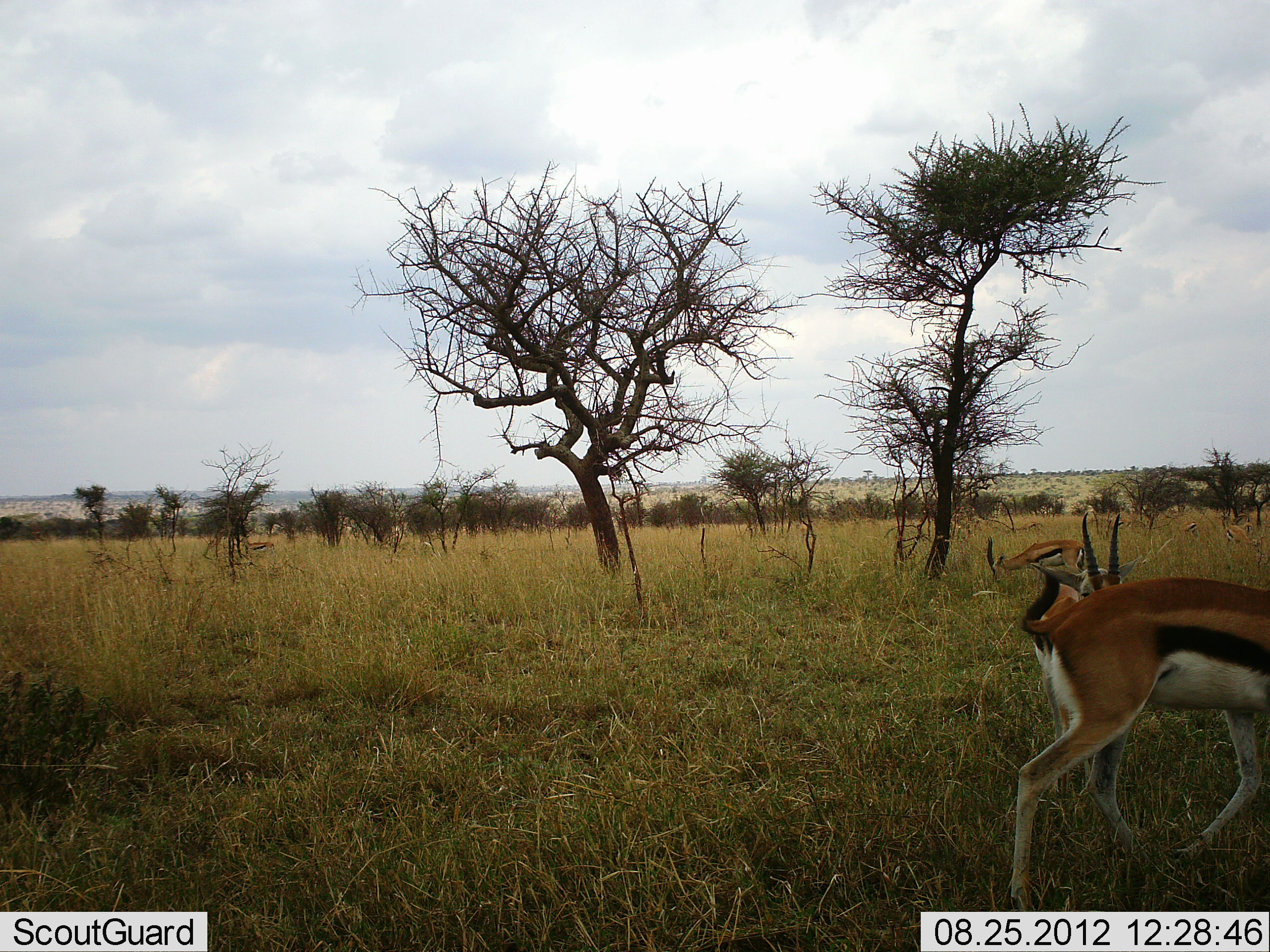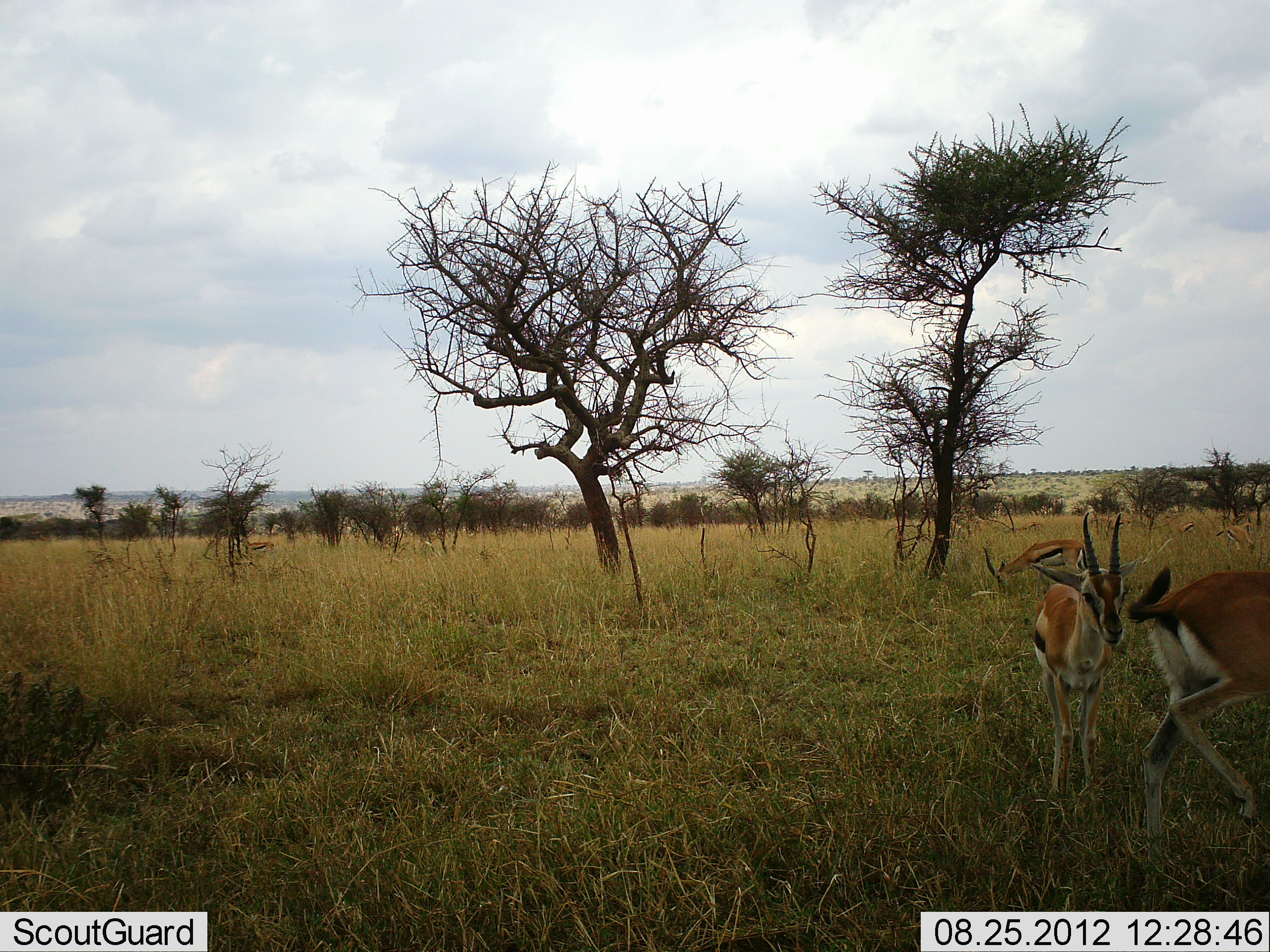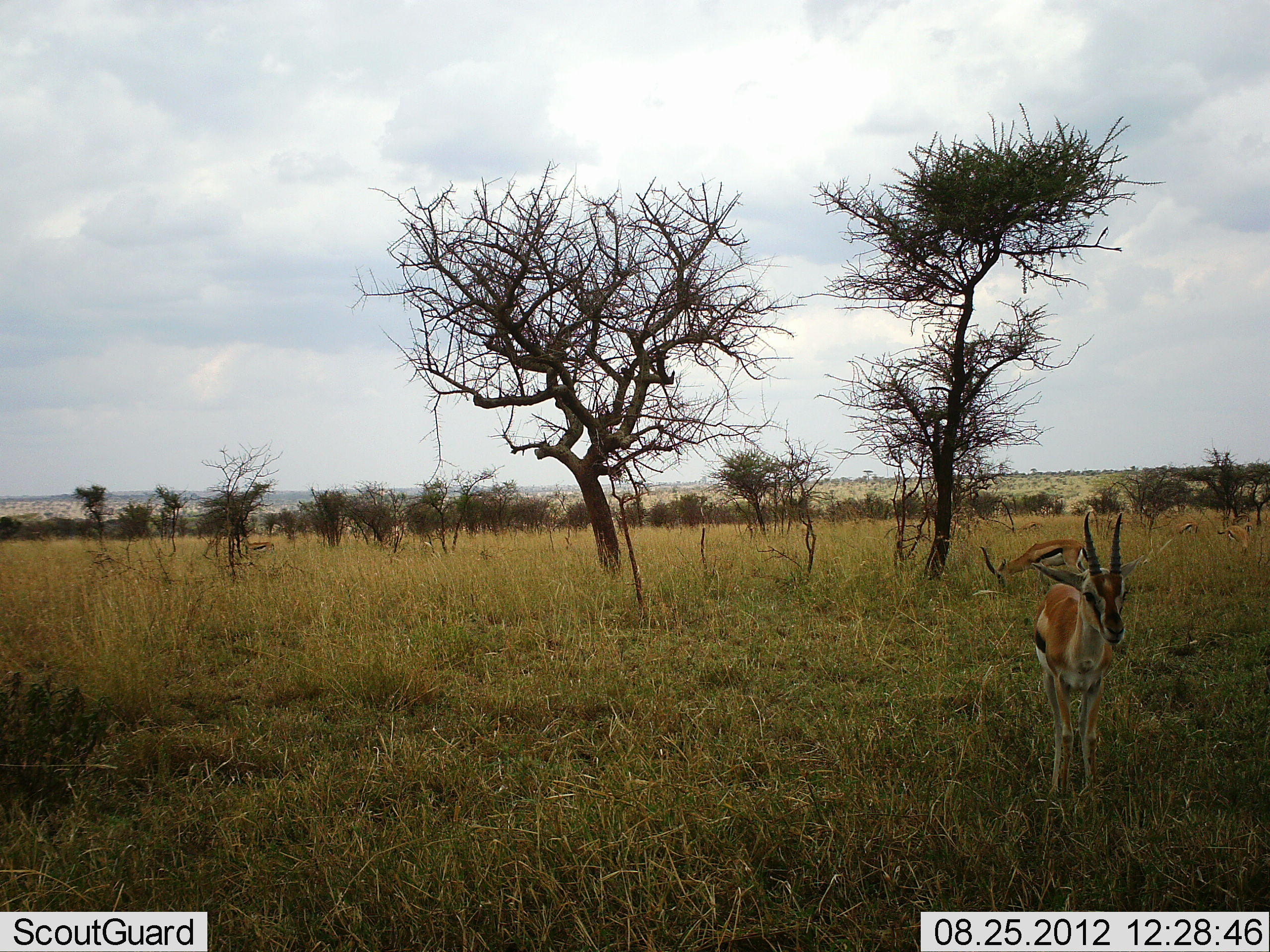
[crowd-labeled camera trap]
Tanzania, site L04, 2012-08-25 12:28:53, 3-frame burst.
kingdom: Animalia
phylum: Chordata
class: Mammalia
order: Artiodactyla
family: Bovidae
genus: Eudorcas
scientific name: Eudorcas thomsonii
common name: thomson's gazelle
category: gazellethomsons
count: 4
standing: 80%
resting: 0%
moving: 90%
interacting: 0%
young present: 0%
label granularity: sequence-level